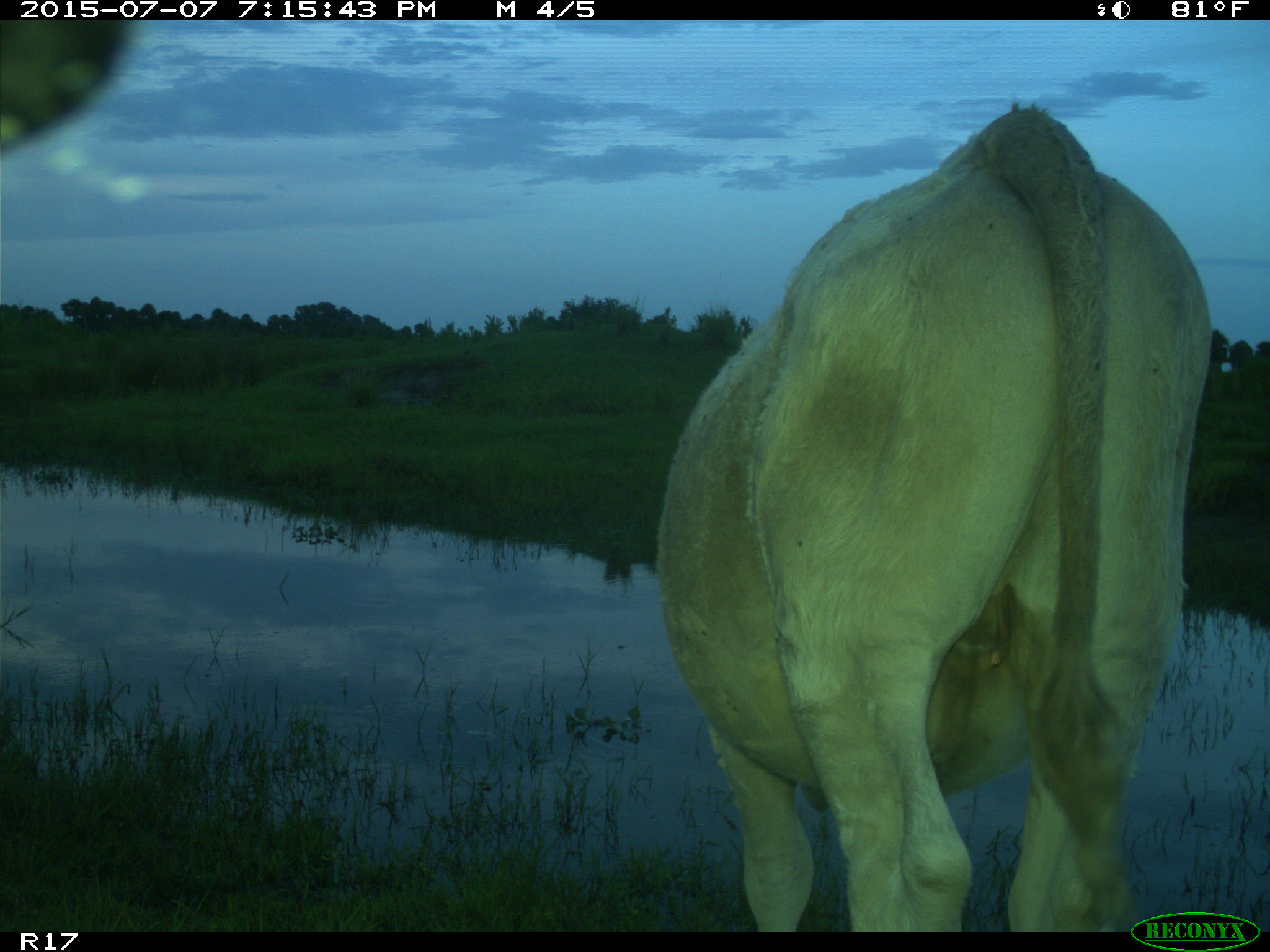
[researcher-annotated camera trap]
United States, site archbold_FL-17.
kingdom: Animalia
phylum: Chordata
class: Mammalia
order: Artiodactyla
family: Bovidae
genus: Bos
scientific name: Bos taurus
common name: domestic cow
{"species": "Bos taurus (domestic cow)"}